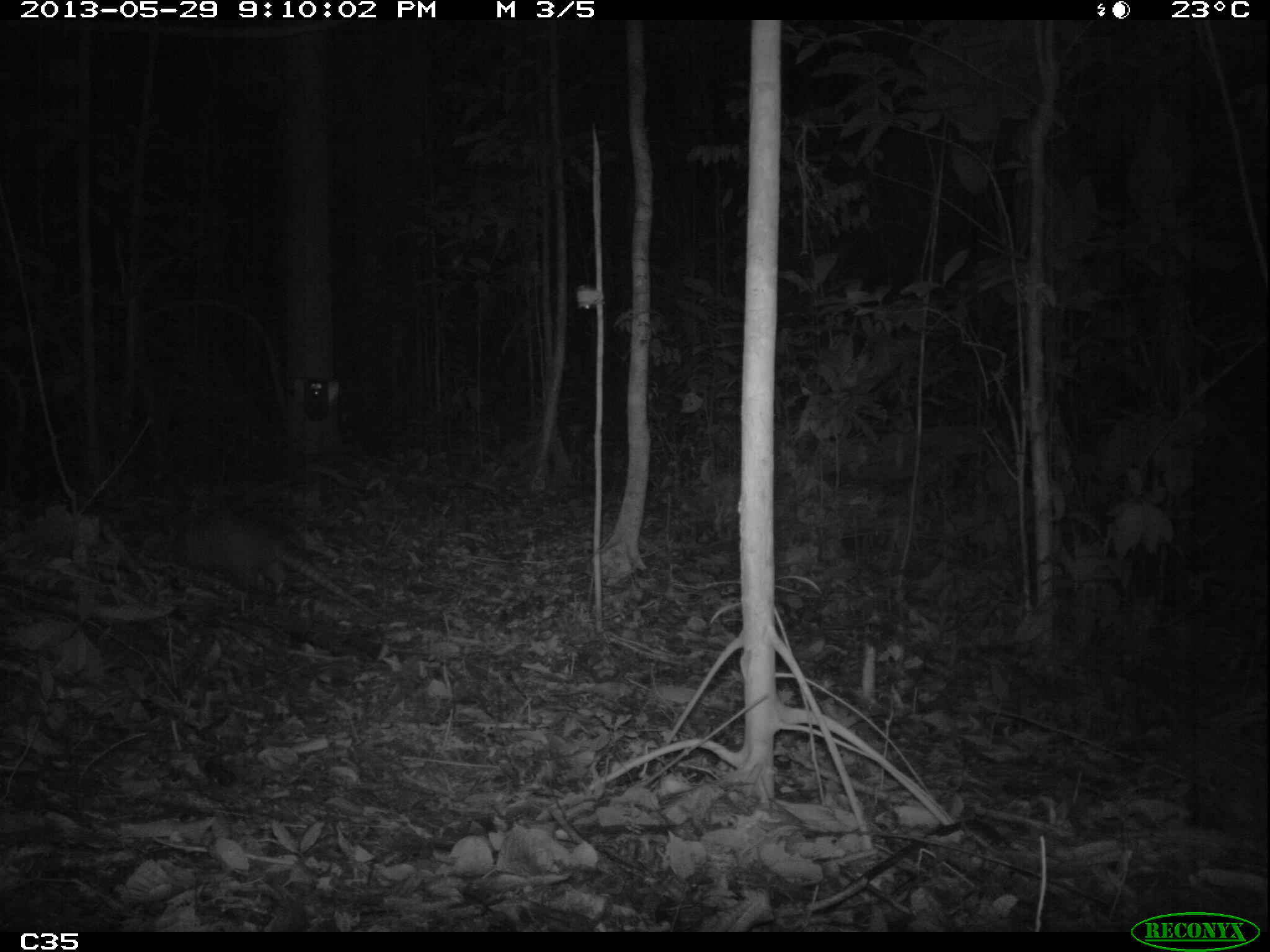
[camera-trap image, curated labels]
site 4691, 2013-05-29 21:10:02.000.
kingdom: Animalia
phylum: Chordata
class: Mammalia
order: Cingulata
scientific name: Cingulata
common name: armadillo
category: unknown armadillo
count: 1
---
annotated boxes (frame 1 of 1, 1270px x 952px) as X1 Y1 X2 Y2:
unknown armadillo: 173 507 391 621